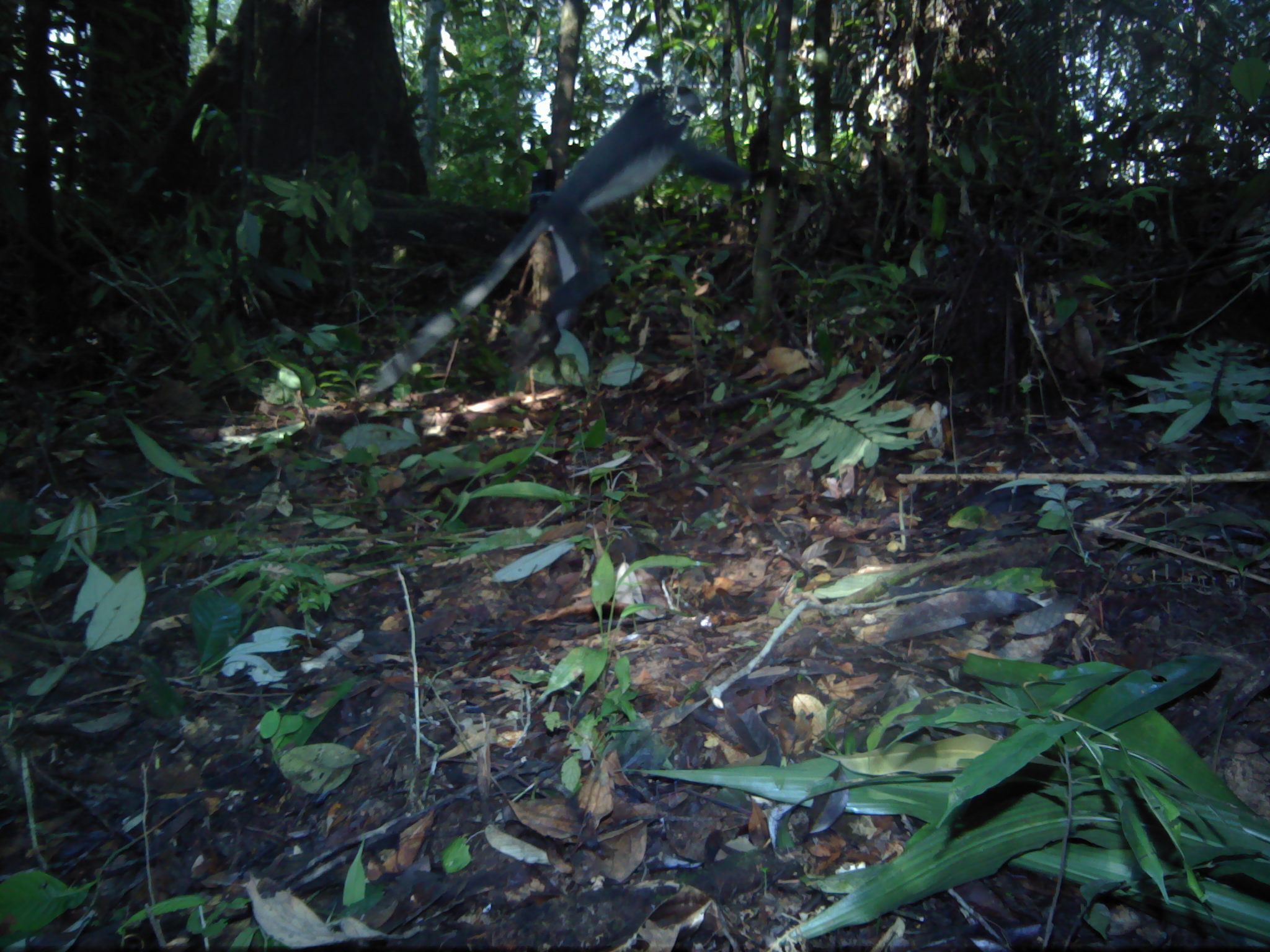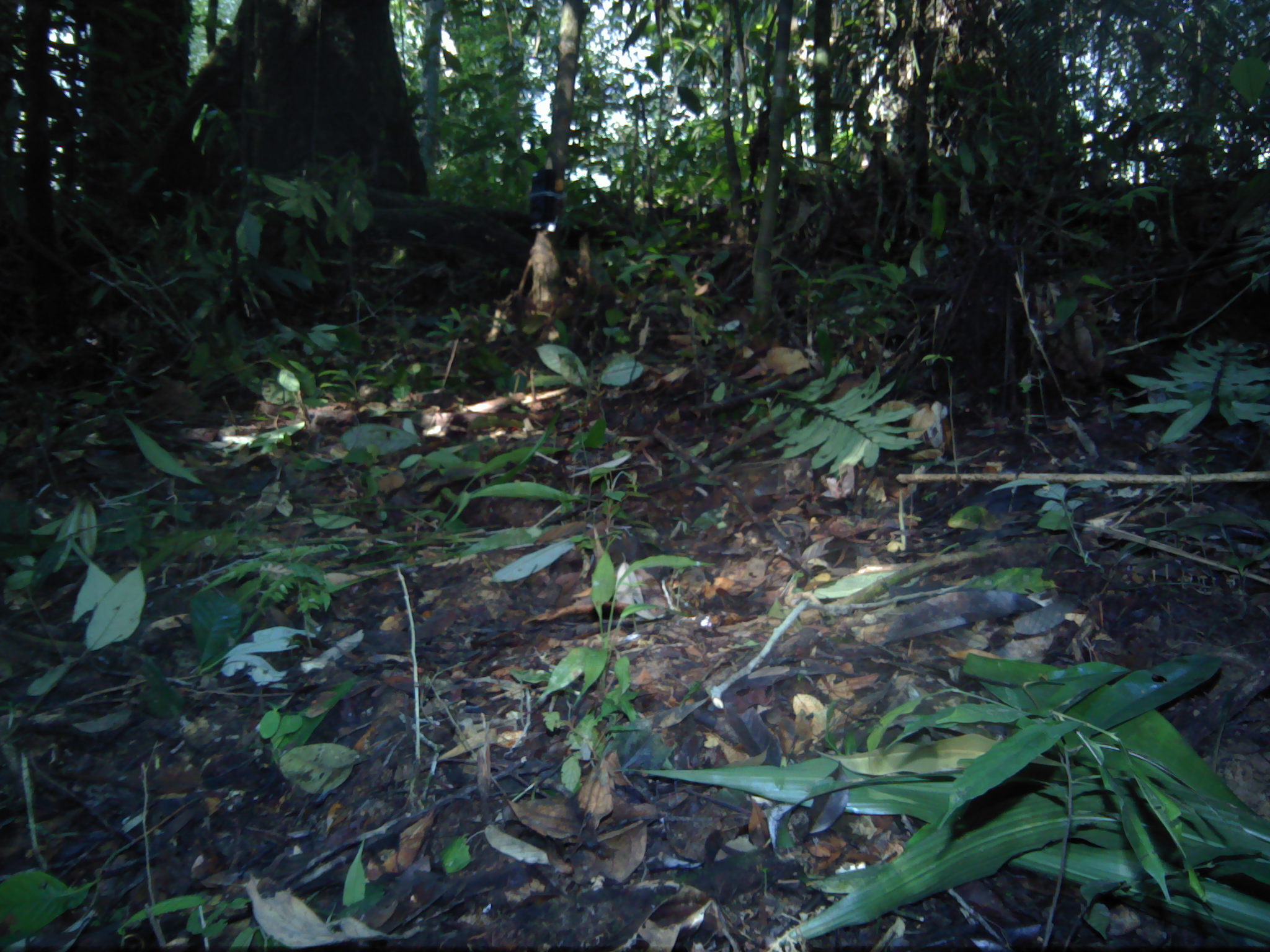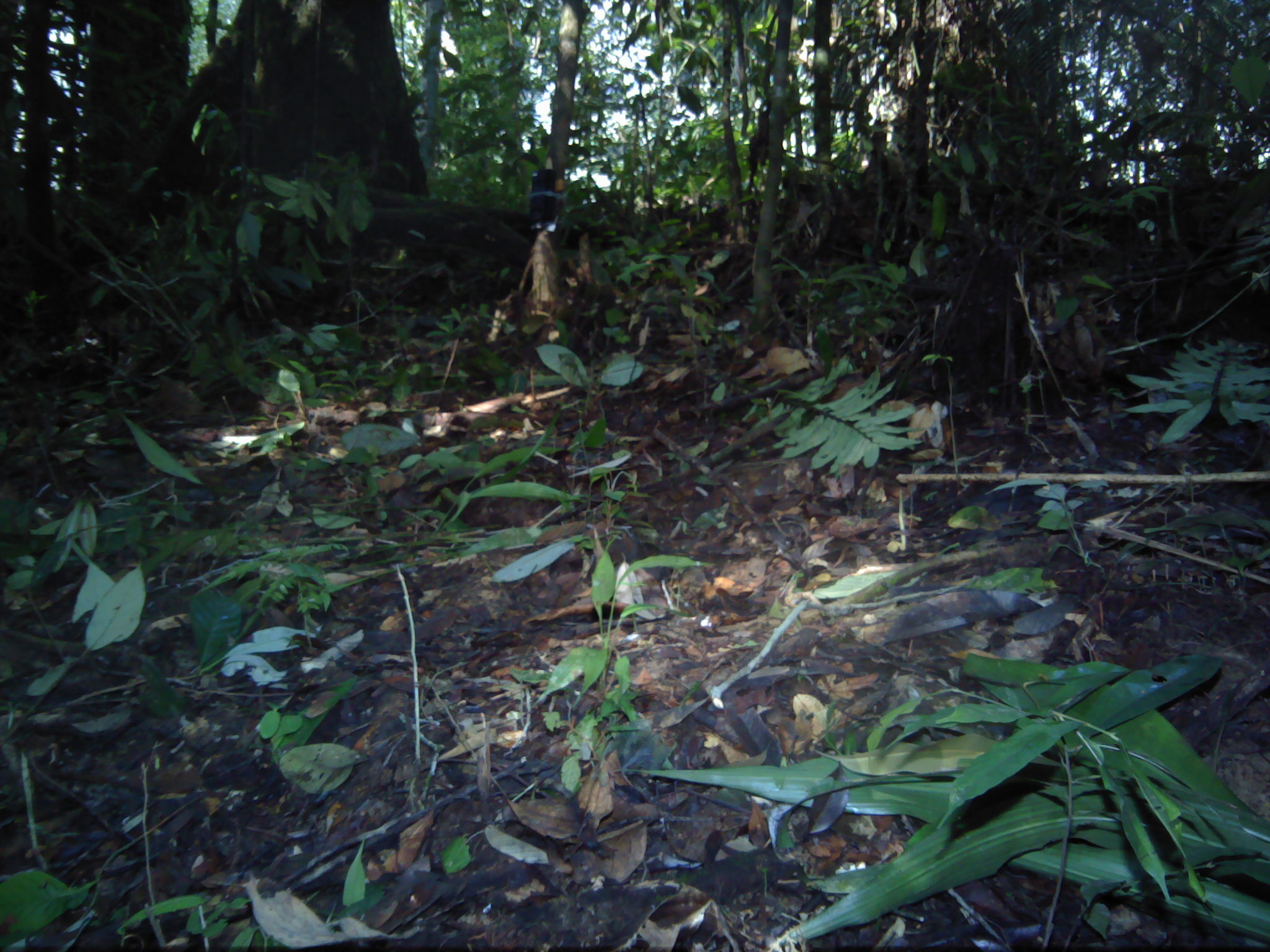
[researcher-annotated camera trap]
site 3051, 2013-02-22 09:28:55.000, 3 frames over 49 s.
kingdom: Animalia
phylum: Chordata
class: Mammalia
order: Primates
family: Cercopithecidae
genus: Presbytis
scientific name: Presbytis thomasi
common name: thomas’s langur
Presbytis thomasi (thomas’s langur), count 1.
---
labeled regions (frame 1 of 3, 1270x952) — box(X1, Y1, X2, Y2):
presbytis thomasi: box(367, 81, 782, 396)